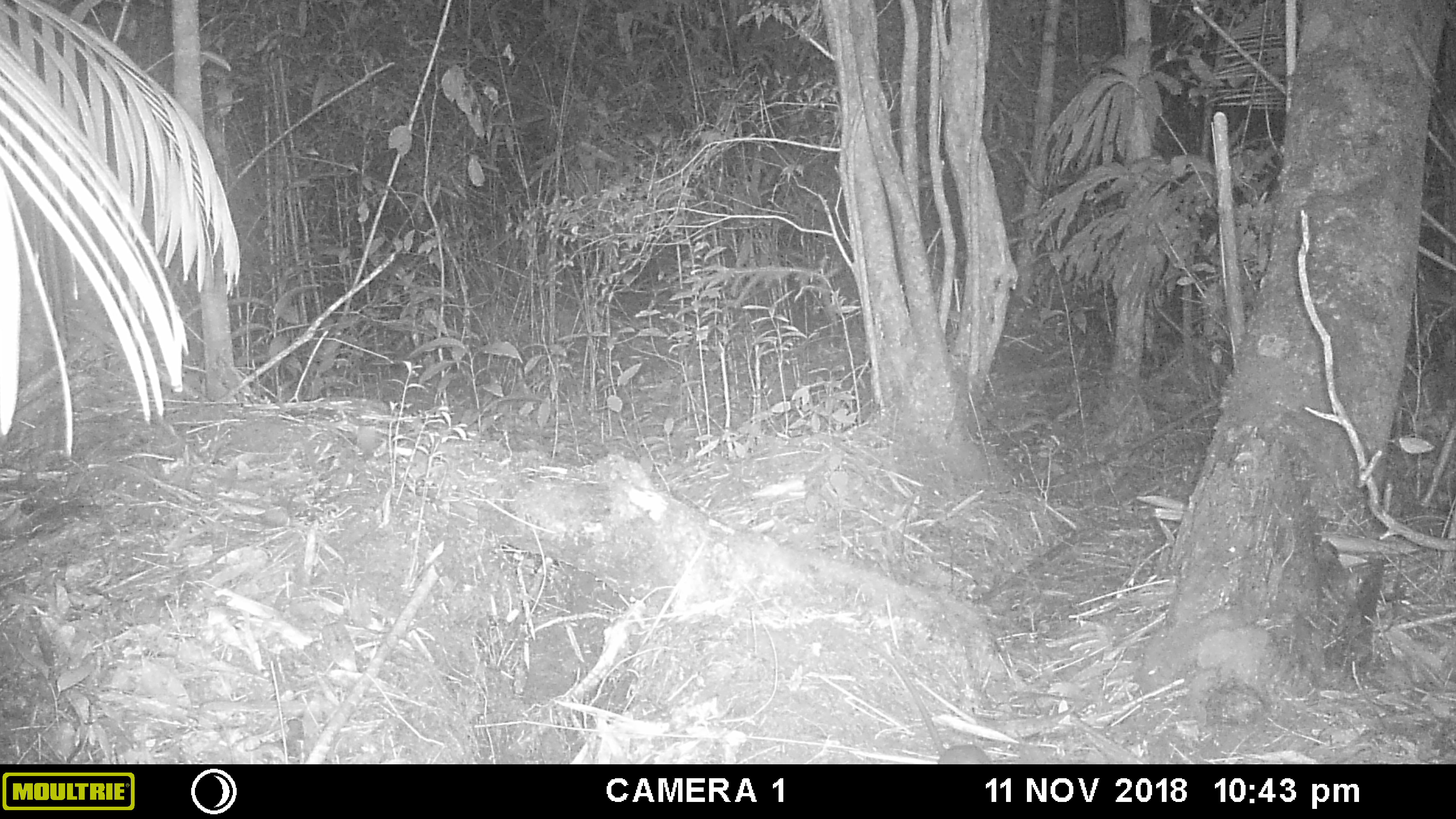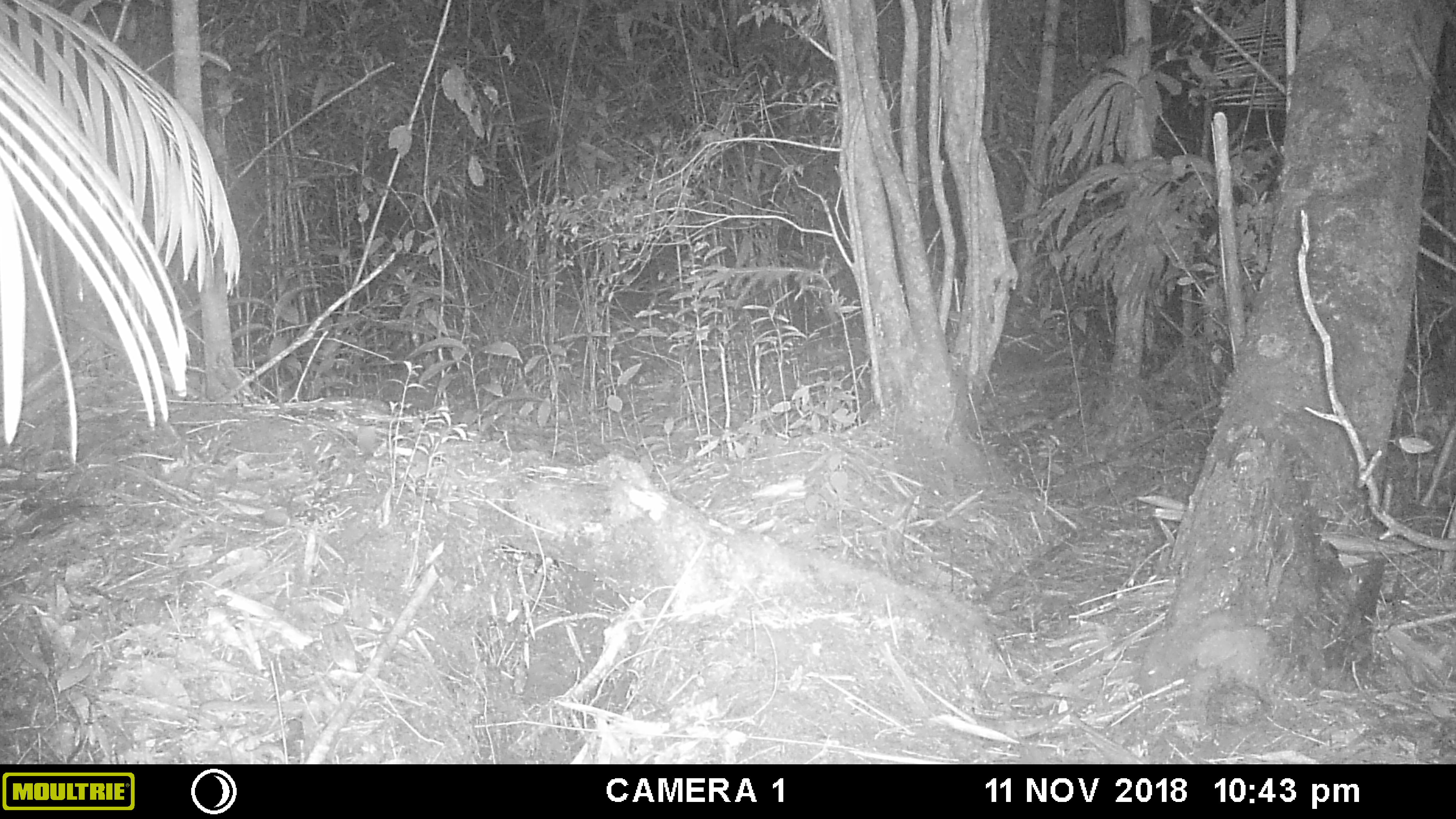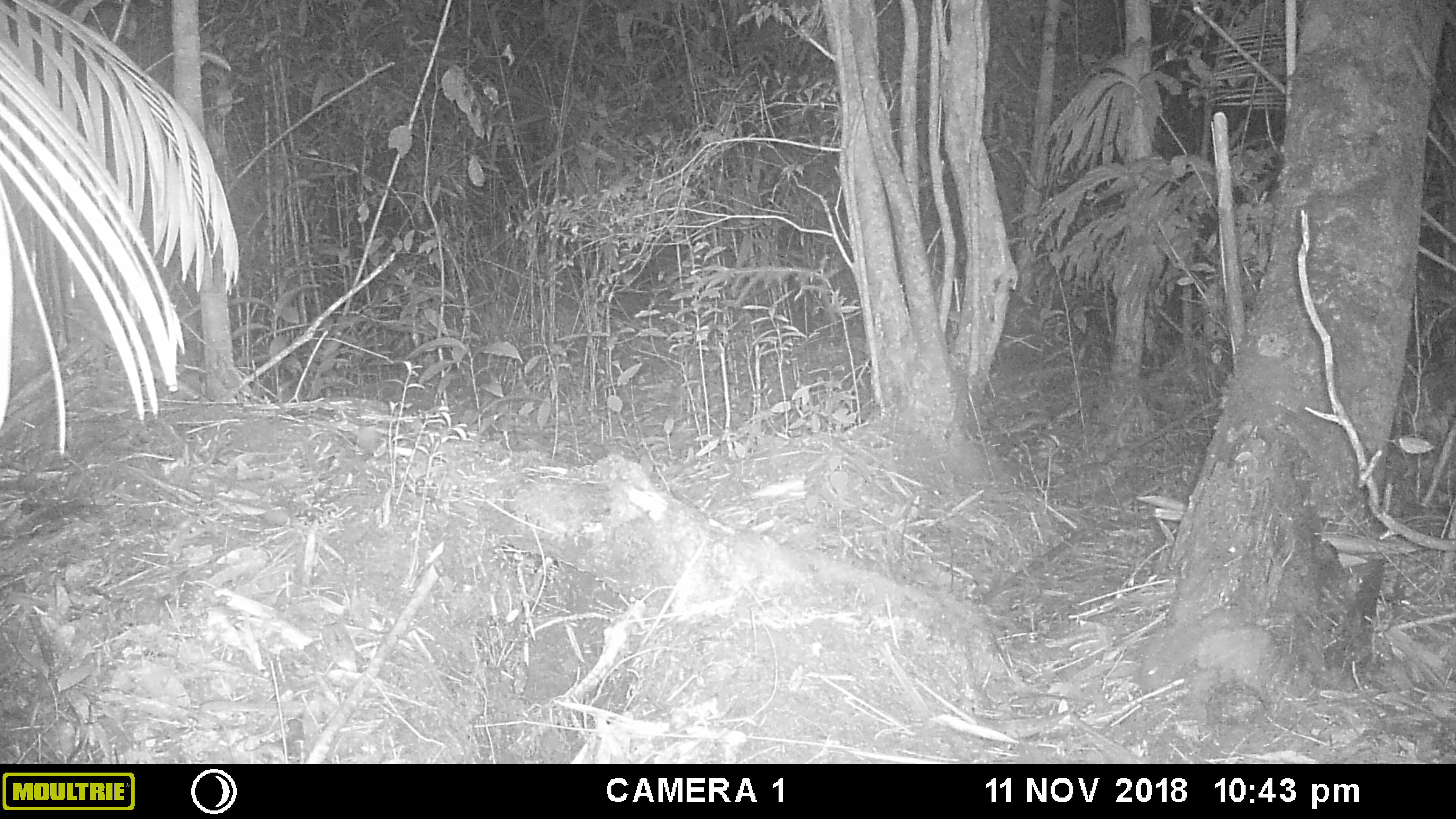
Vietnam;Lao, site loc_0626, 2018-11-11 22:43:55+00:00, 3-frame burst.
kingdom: Animalia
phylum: Chordata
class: Mammalia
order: Rodentia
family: Muridae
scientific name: Muridae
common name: old-world mice and rats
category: unidentified murid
Unidentified murid (old-world mice and rats) (Muridae). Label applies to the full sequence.